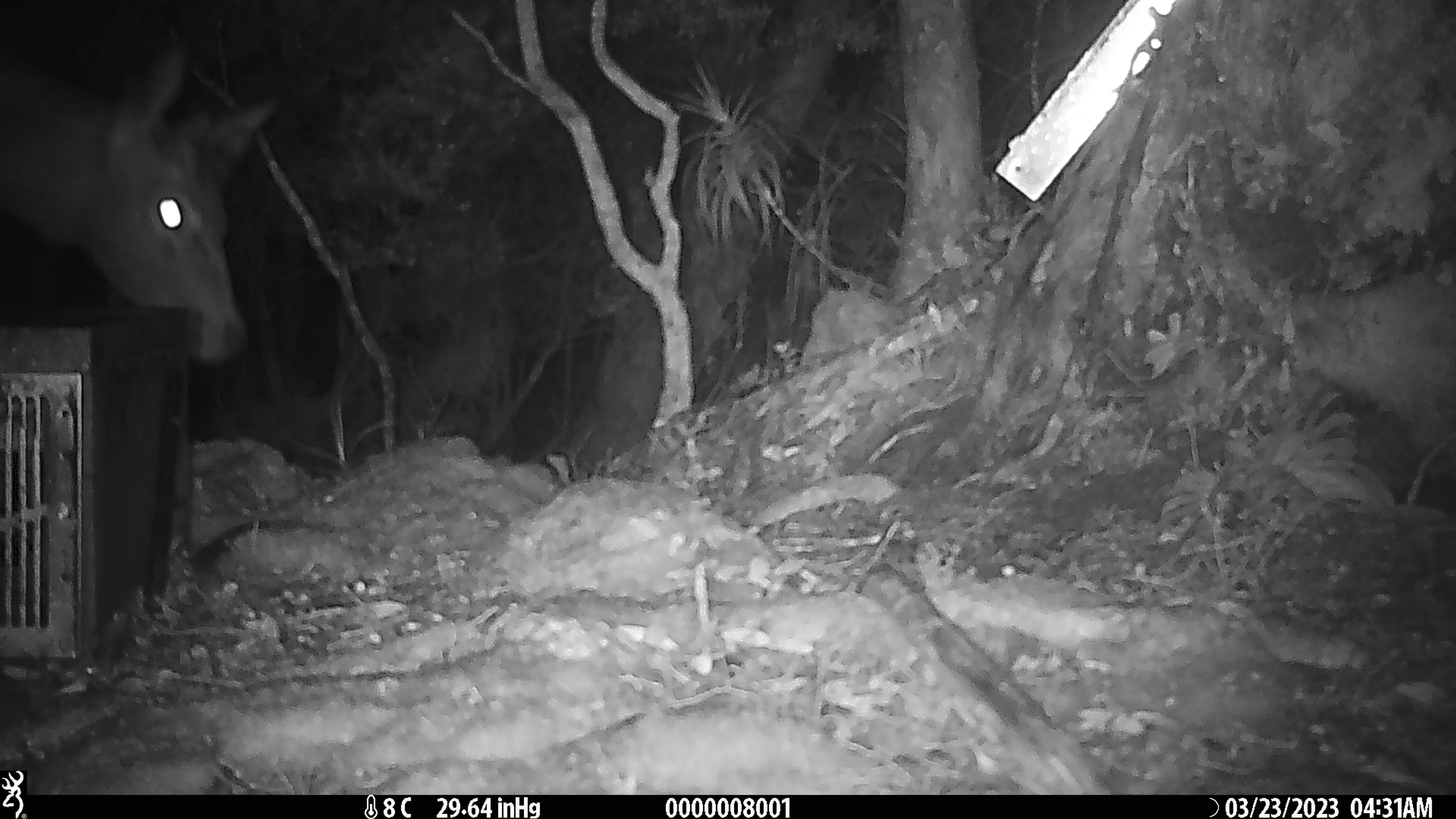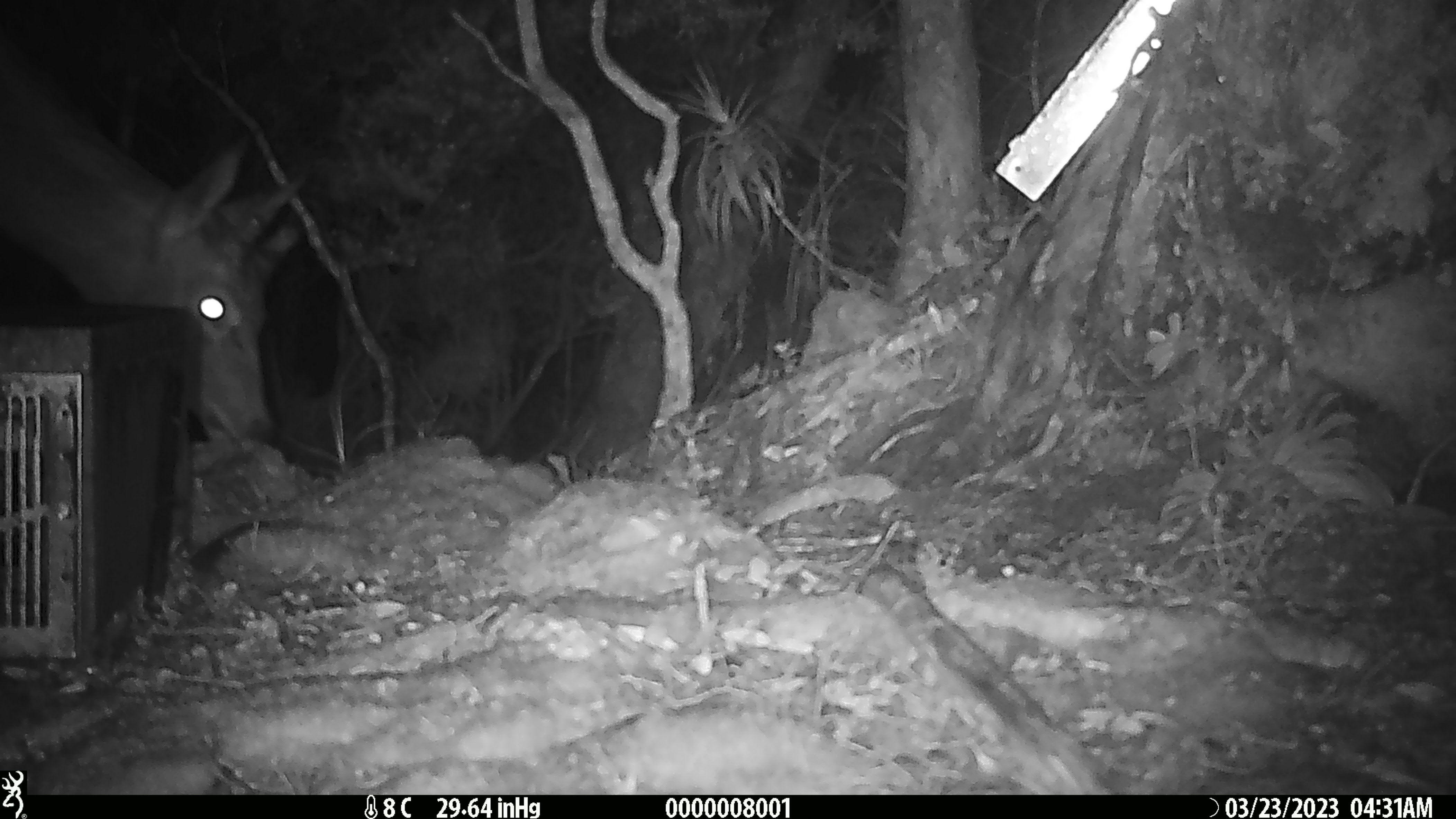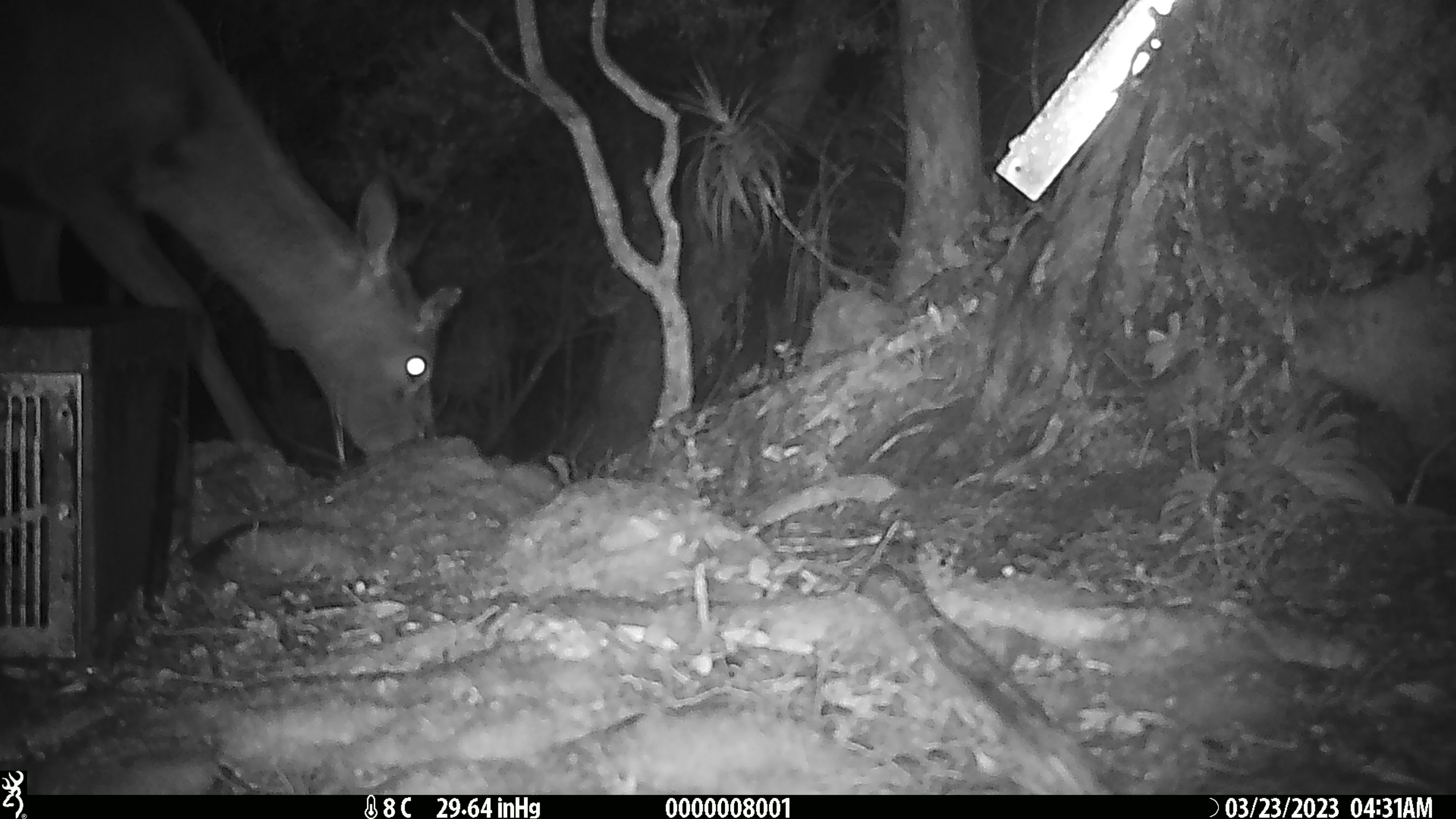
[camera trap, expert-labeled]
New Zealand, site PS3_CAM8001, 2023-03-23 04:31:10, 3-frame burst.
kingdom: Animalia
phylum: Chordata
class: Mammalia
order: Artiodactyla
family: Cervidae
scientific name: Cervidae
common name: deer